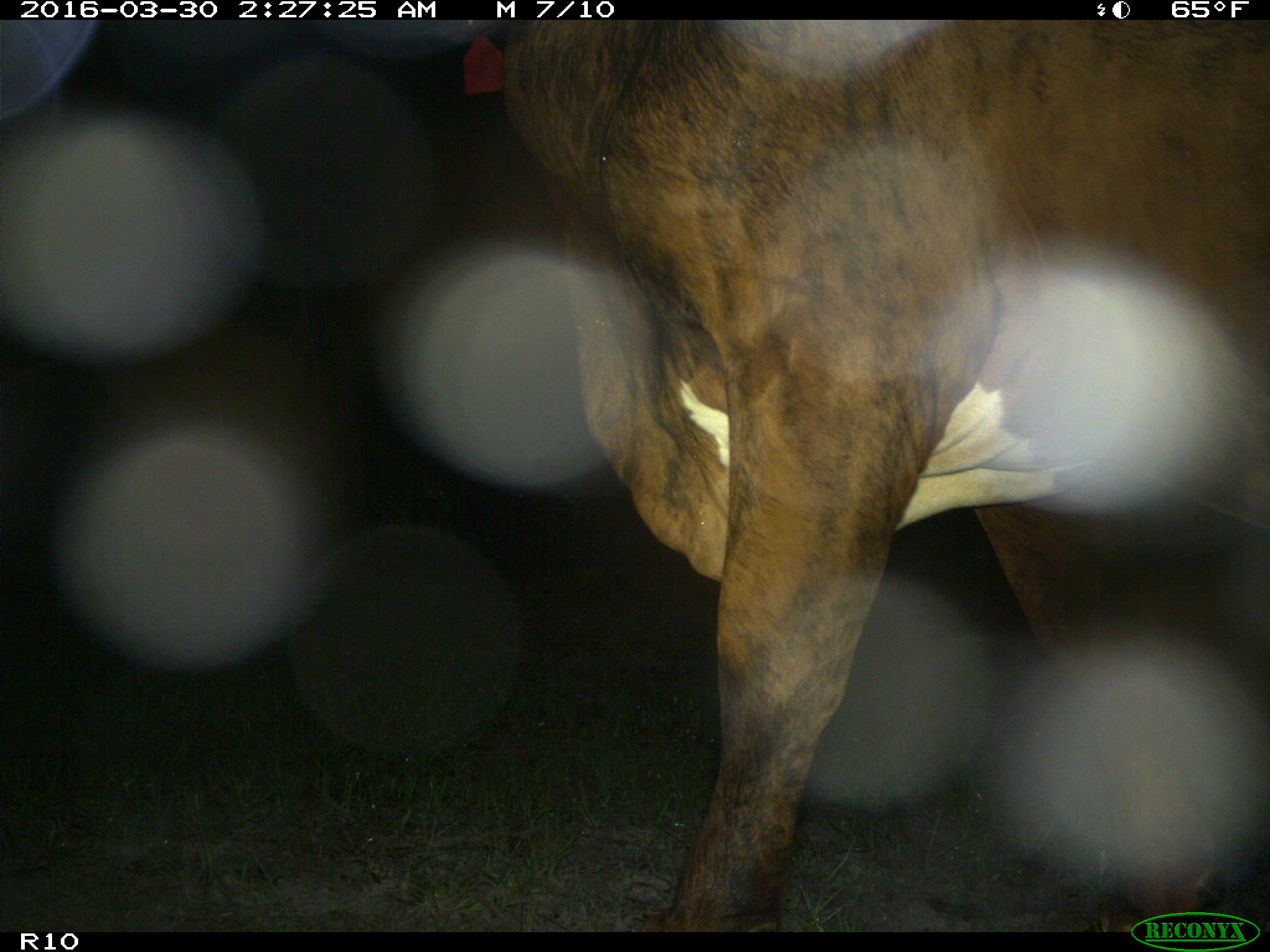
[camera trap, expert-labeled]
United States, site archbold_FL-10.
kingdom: Animalia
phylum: Chordata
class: Mammalia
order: Artiodactyla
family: Bovidae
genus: Bos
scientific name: Bos taurus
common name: domestic cow